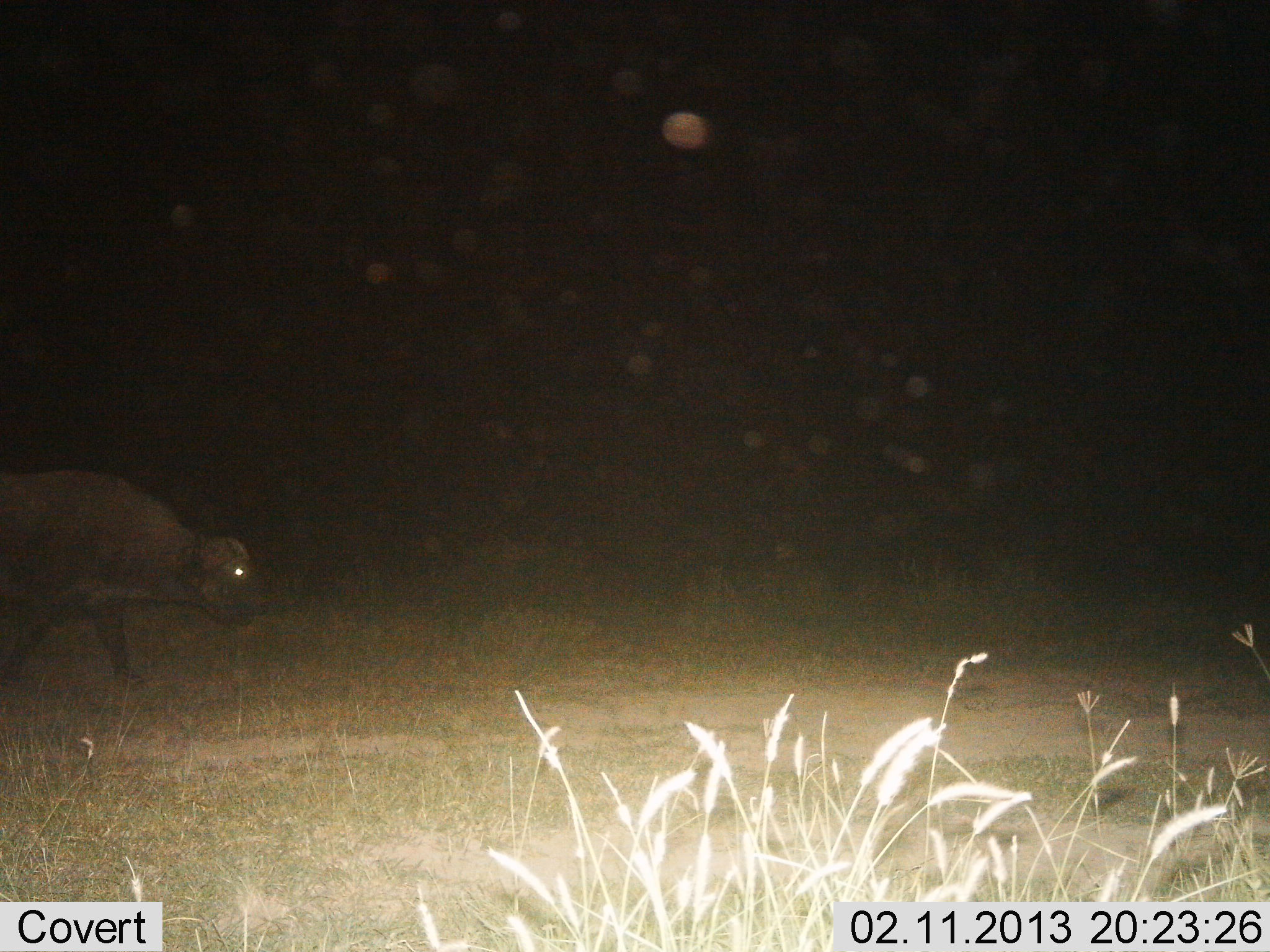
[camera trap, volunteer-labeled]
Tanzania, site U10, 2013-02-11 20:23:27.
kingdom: Animalia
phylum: Chordata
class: Mammalia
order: Artiodactyla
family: Bovidae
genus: Syncerus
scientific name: Syncerus caffer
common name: cape buffalo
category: buffalo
Buffalo (cape buffalo) (Syncerus caffer), count 1. Behavior (volunteer vote fractions): standing 10%, resting 0%, moving 90%, interacting 0%. Young present (vote fraction): 0%. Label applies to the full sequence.